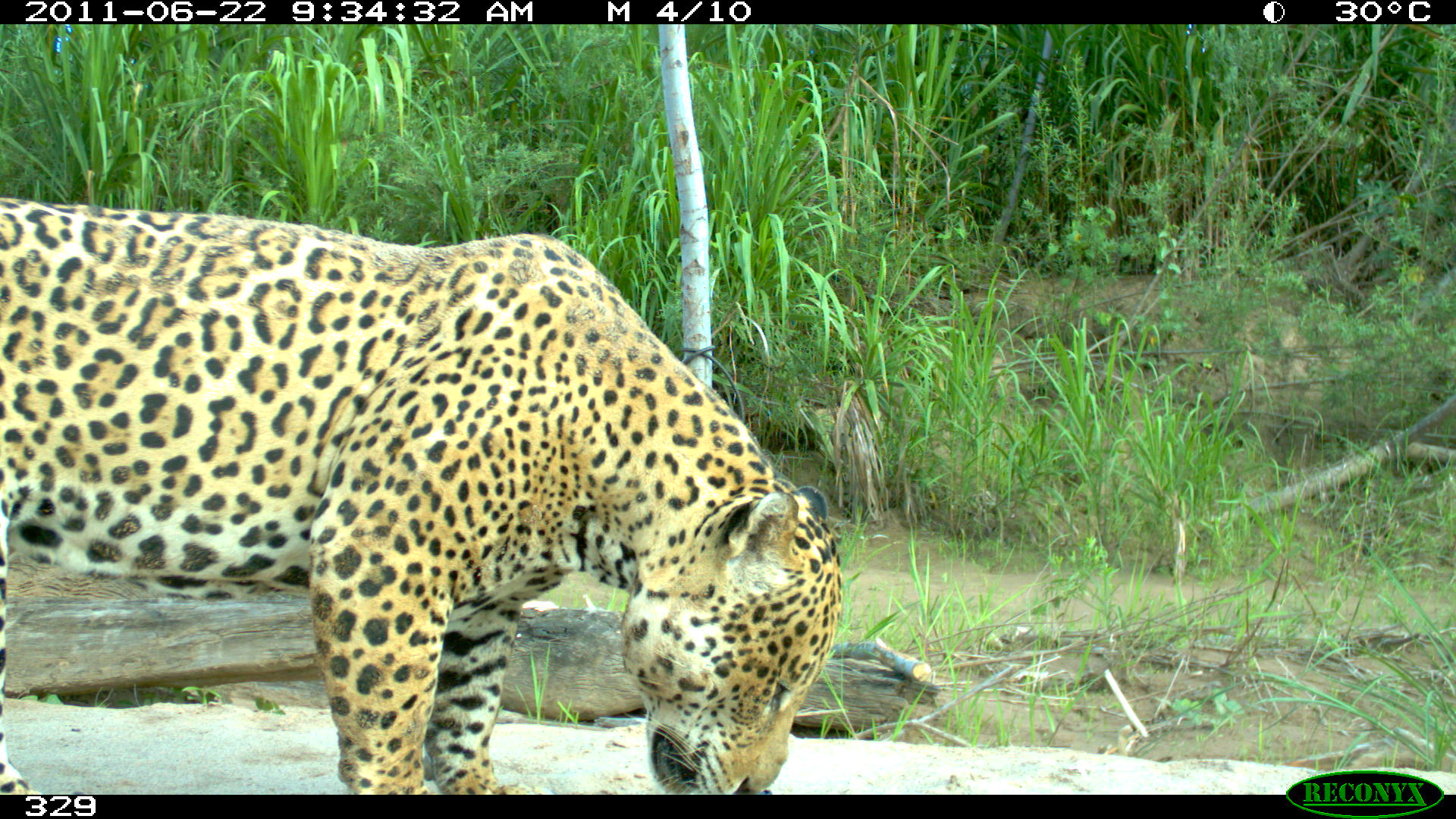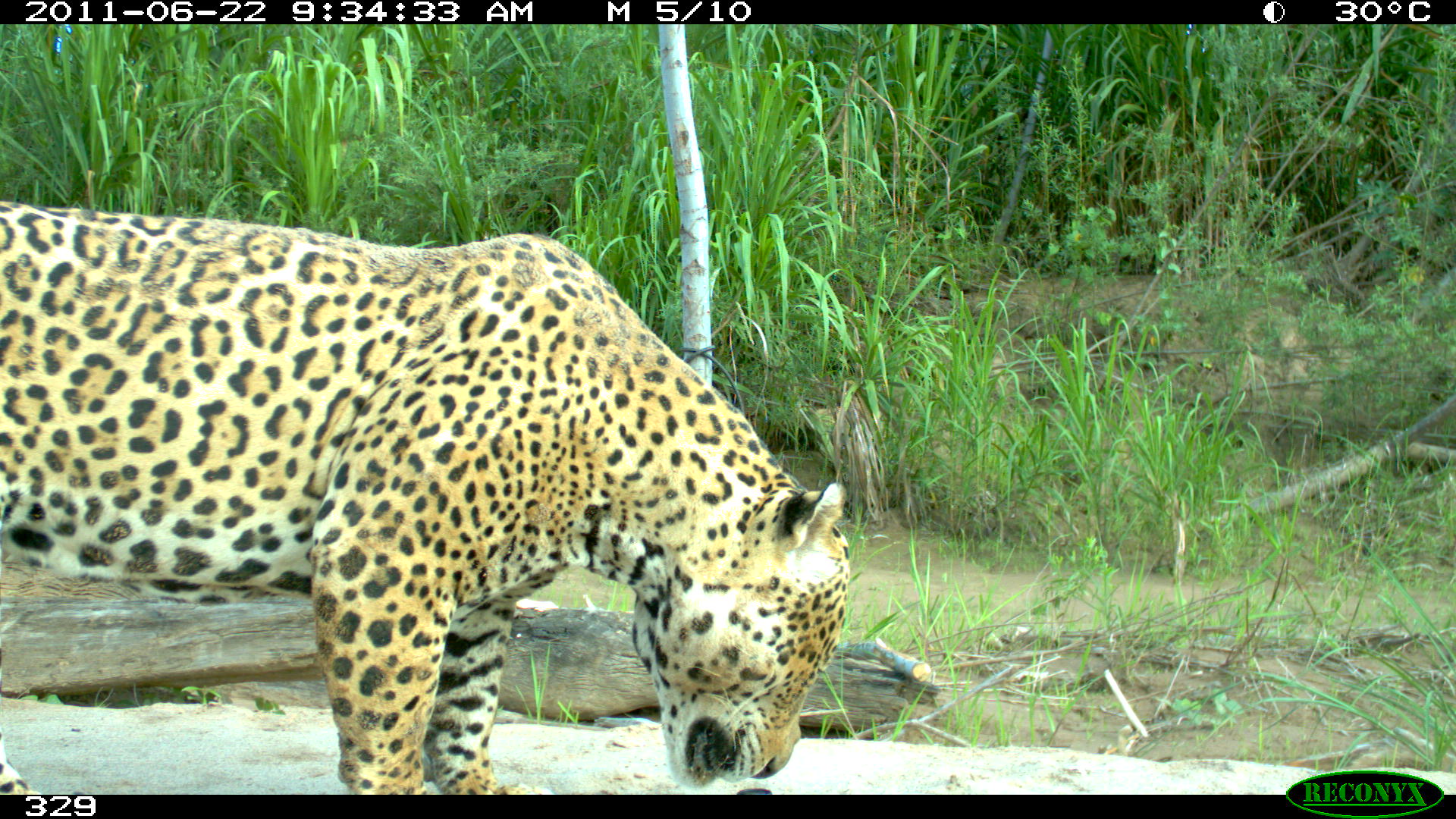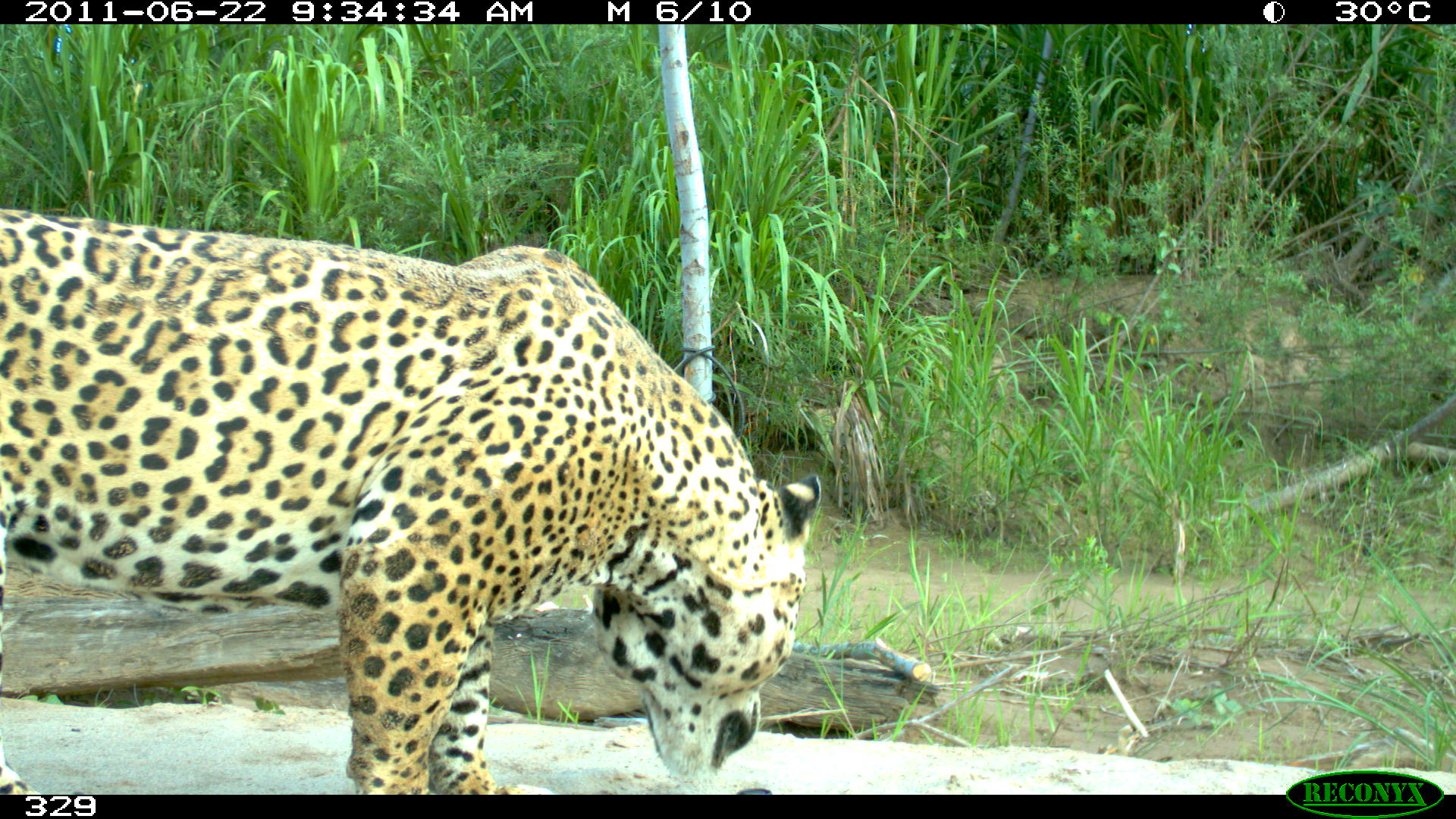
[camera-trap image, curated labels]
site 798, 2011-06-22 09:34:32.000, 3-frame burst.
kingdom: Animalia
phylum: Chordata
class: Mammalia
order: Carnivora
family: Felidae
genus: Panthera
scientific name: Panthera onca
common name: jaguar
Panthera onca (jaguar).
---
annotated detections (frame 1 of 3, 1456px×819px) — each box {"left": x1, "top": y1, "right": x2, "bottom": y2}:
panthera onca: {"left": 0, "top": 192, "right": 844, "bottom": 795}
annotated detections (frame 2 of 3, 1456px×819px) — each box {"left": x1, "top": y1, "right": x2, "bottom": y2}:
panthera onca: {"left": 0, "top": 196, "right": 853, "bottom": 795}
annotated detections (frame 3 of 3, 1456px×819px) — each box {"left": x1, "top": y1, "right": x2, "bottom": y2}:
panthera onca: {"left": 0, "top": 208, "right": 821, "bottom": 795}